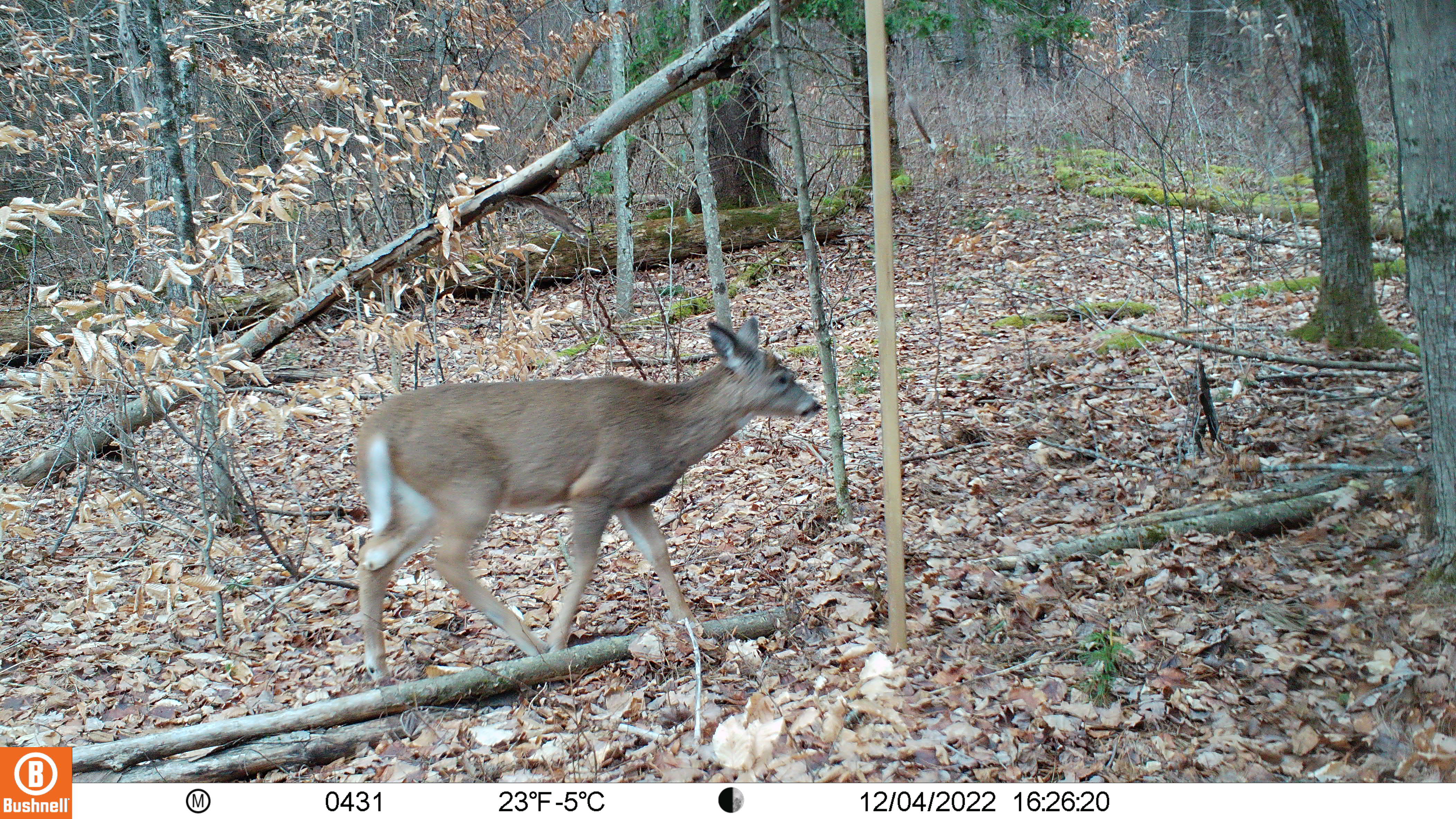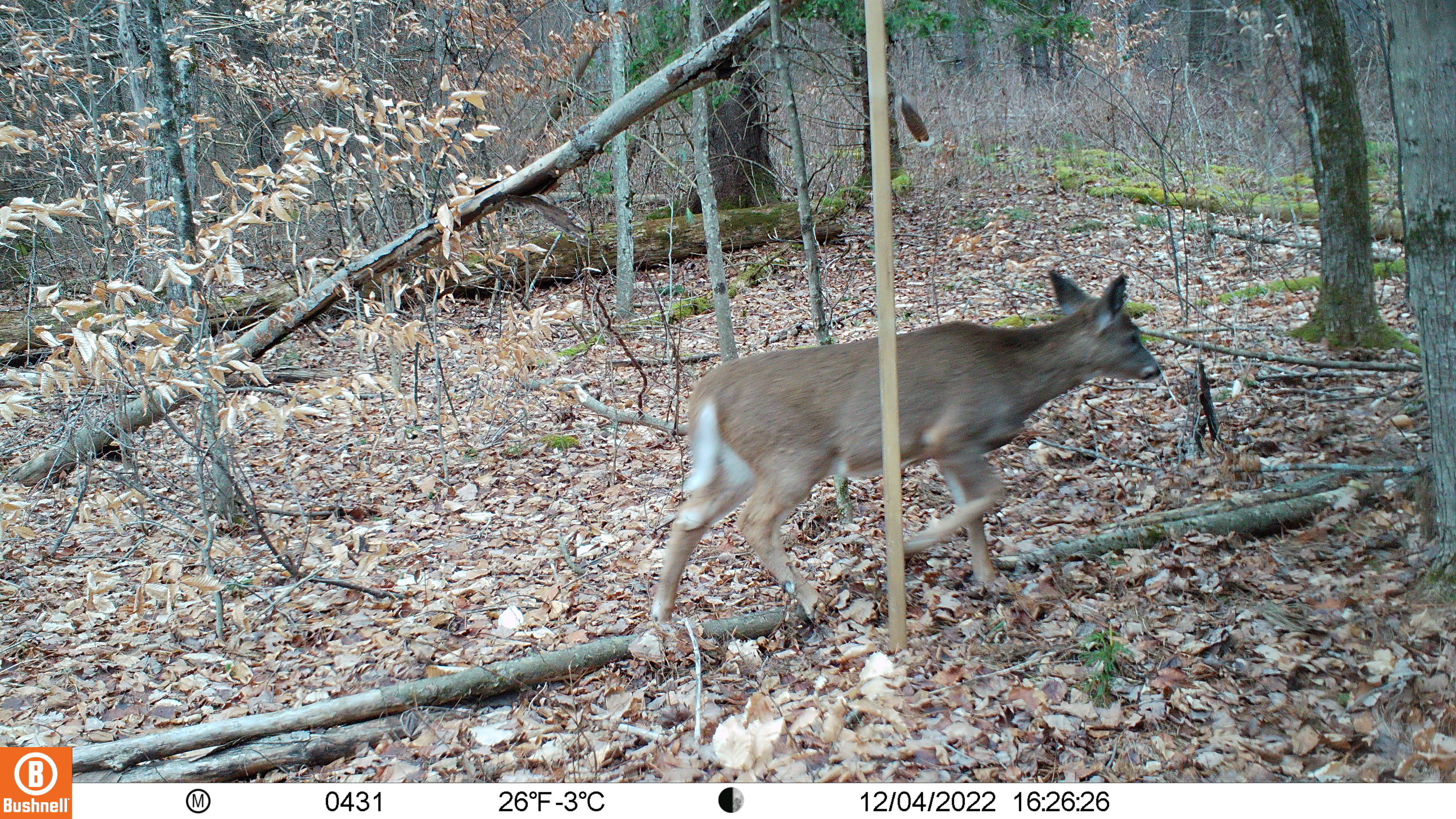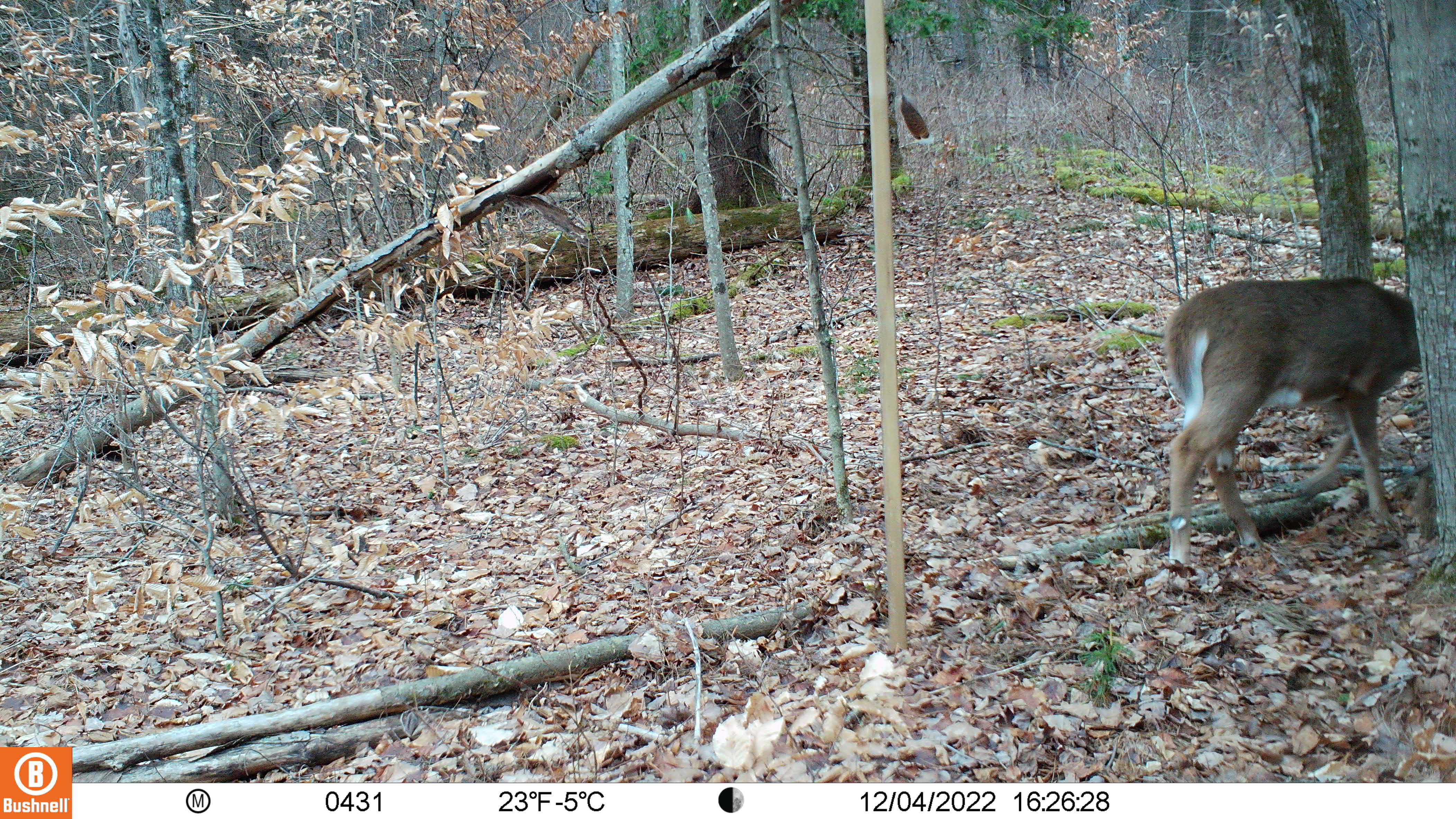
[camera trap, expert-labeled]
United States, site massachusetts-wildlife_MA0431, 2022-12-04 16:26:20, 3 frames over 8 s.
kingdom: Animalia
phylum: Chordata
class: Mammalia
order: Artiodactyla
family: Cervidae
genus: Odocoileus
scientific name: Odocoileus virginianus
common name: white-tailed deer